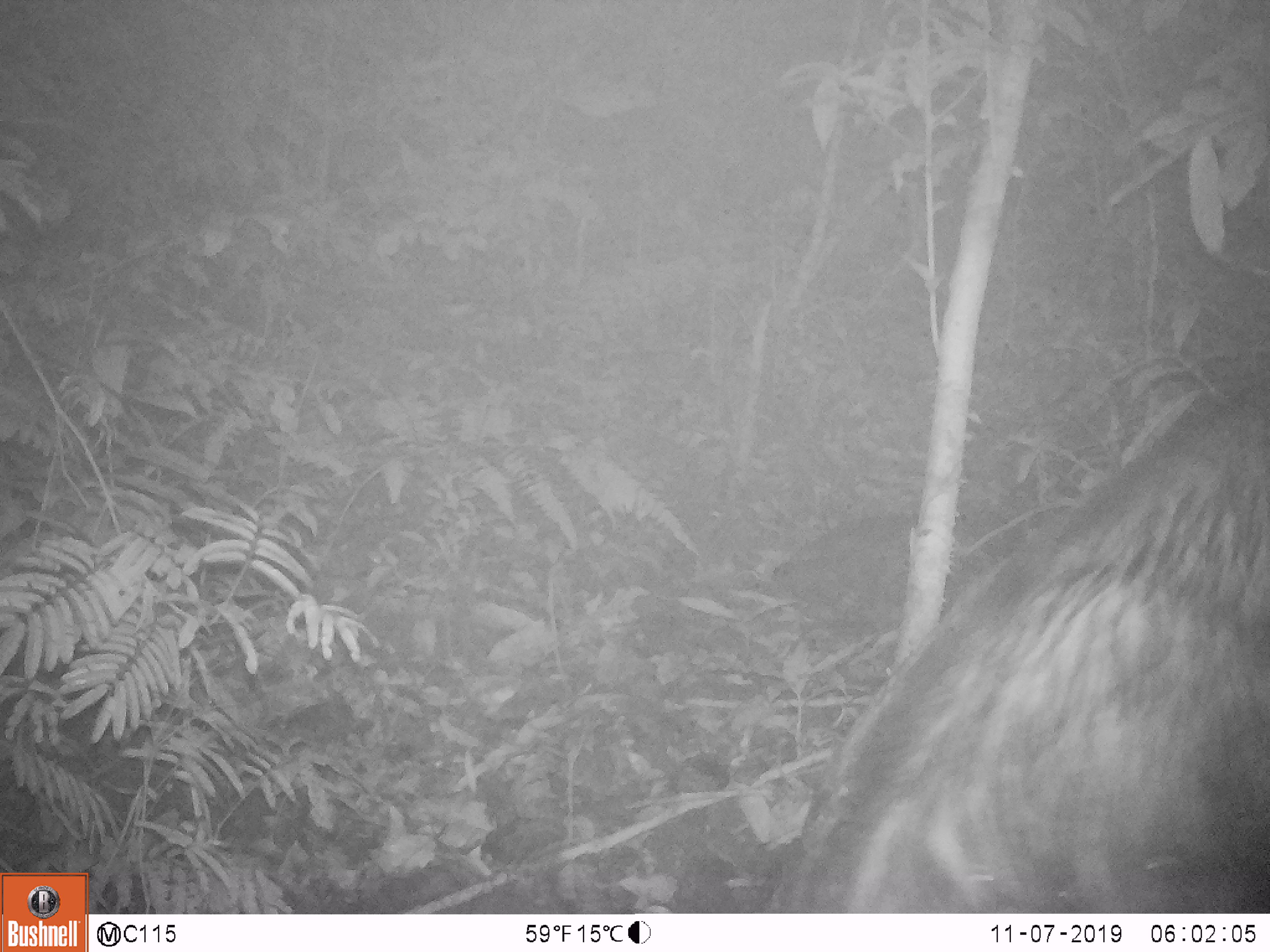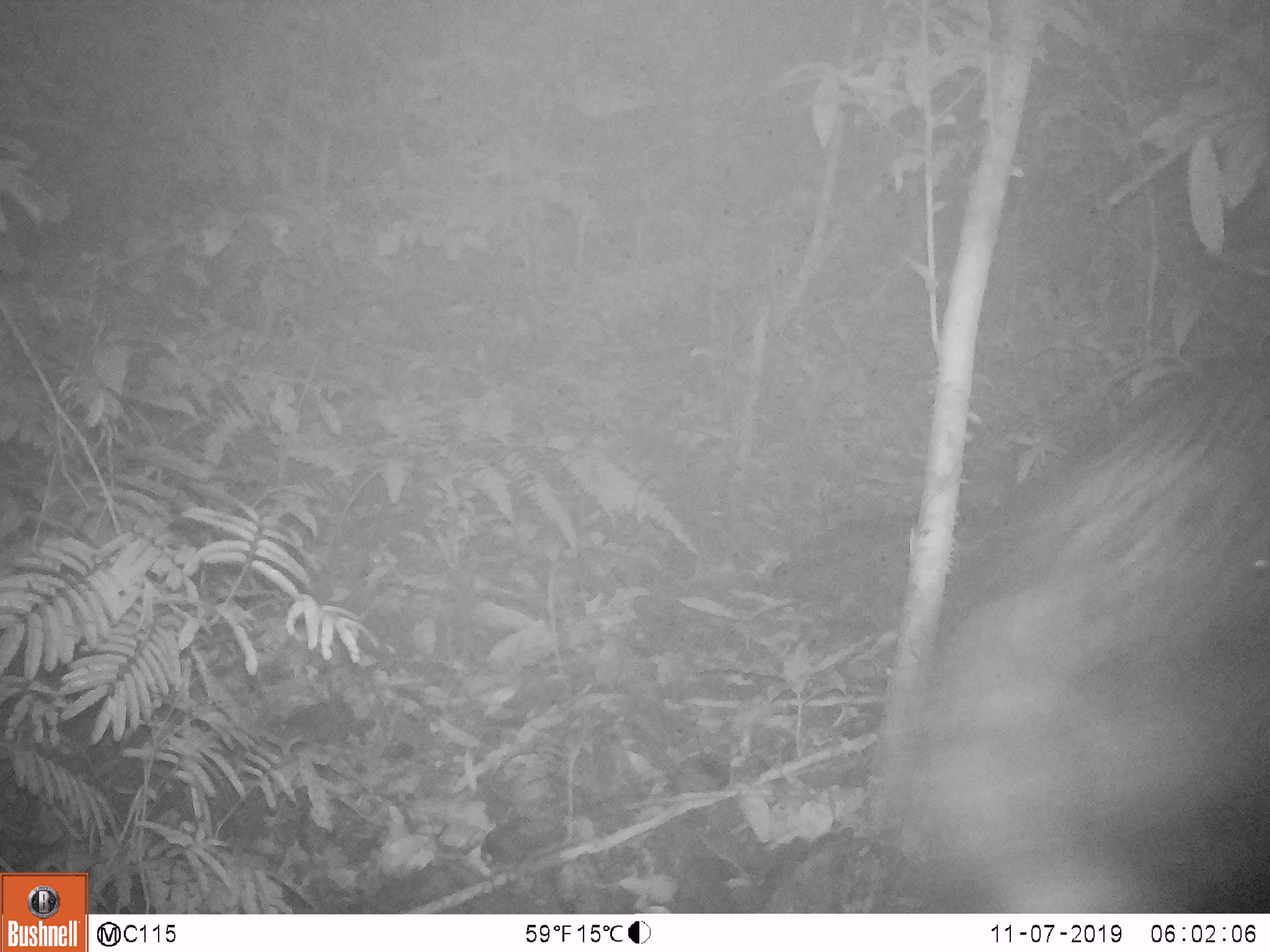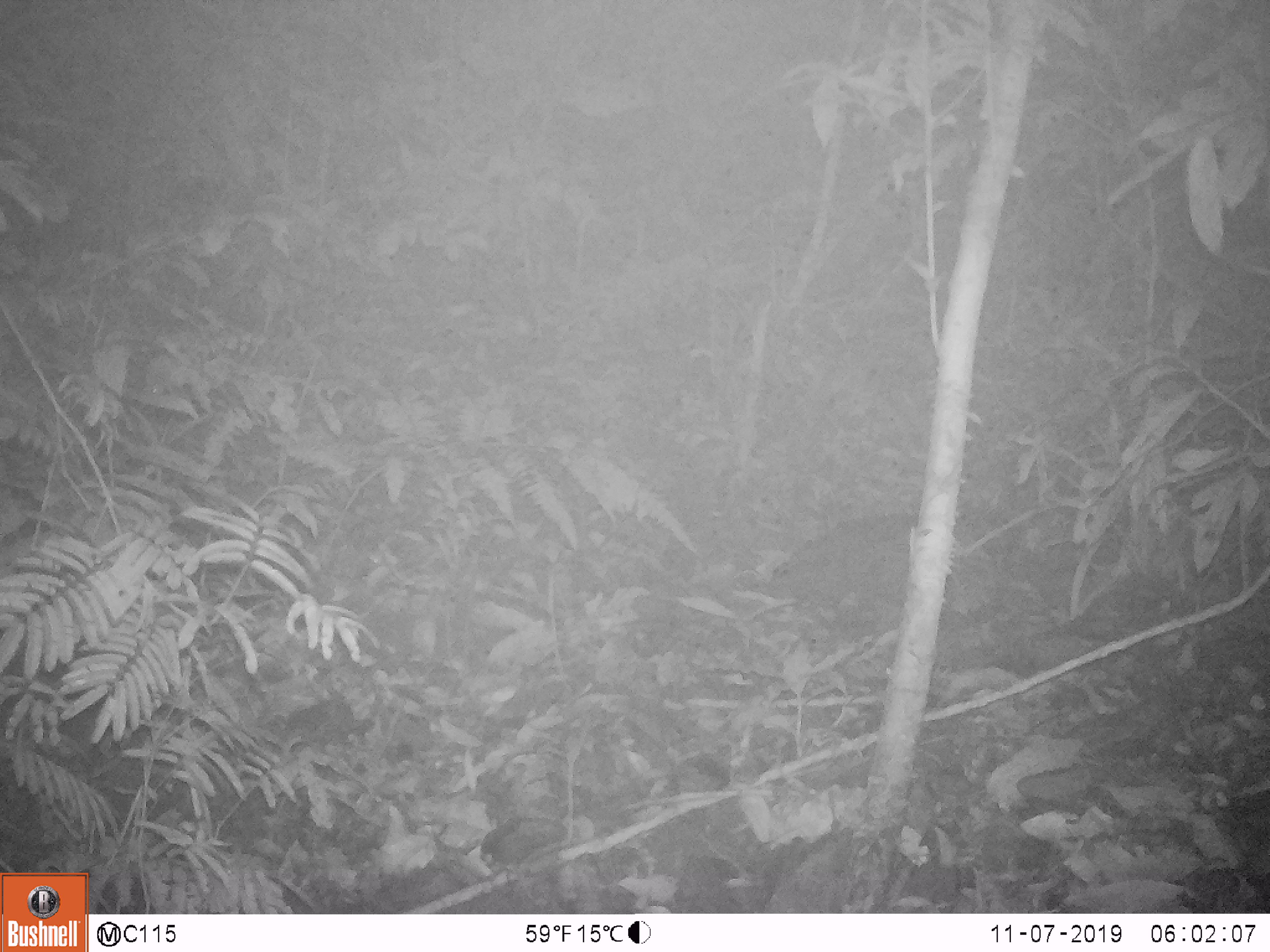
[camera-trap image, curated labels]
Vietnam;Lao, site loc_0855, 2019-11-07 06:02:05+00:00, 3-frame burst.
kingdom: Animalia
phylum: Chordata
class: Mammalia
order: Artiodactyla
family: Bovidae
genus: Capricornis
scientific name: Capricornis sumatraensis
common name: chinese serow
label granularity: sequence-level